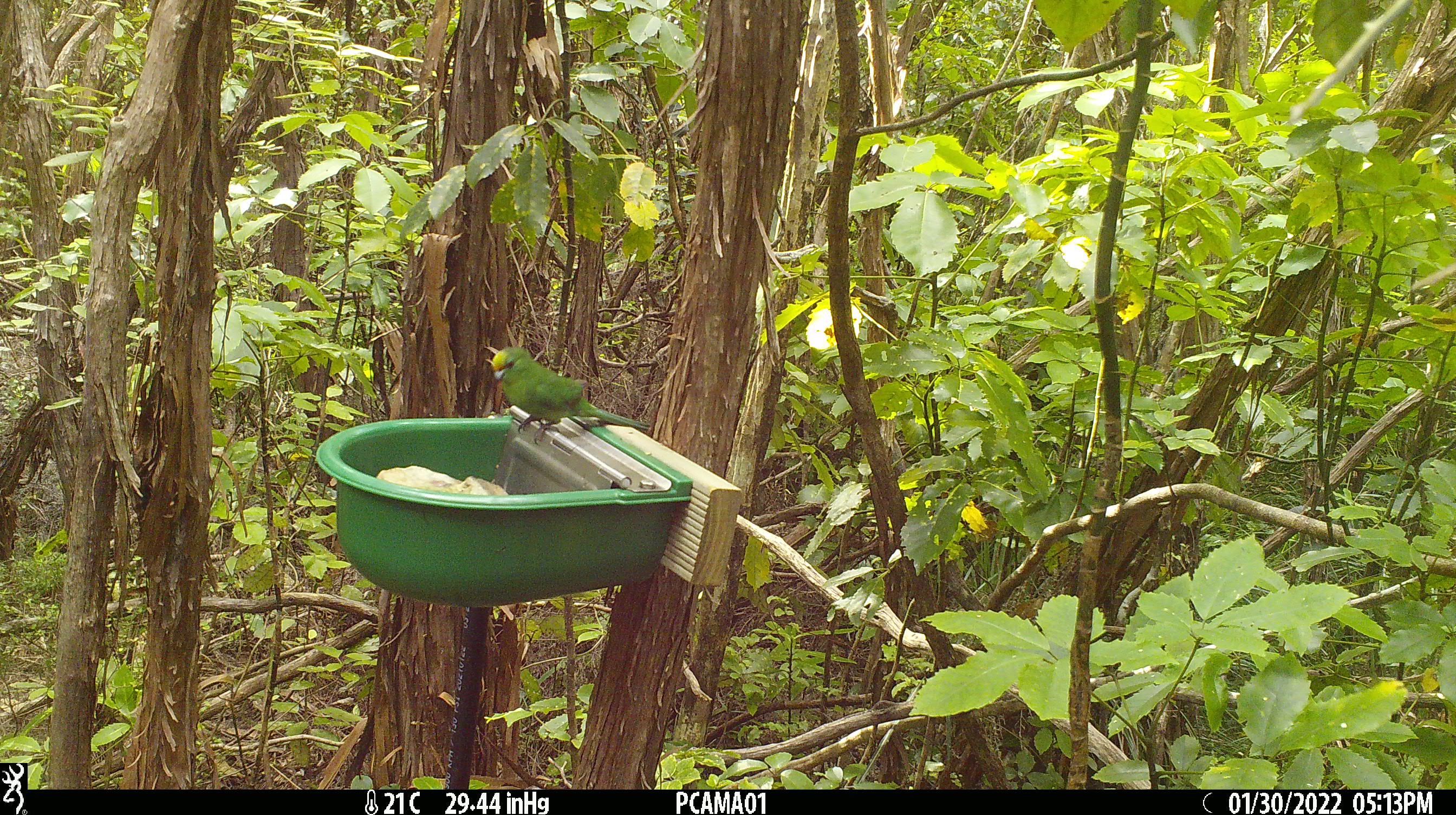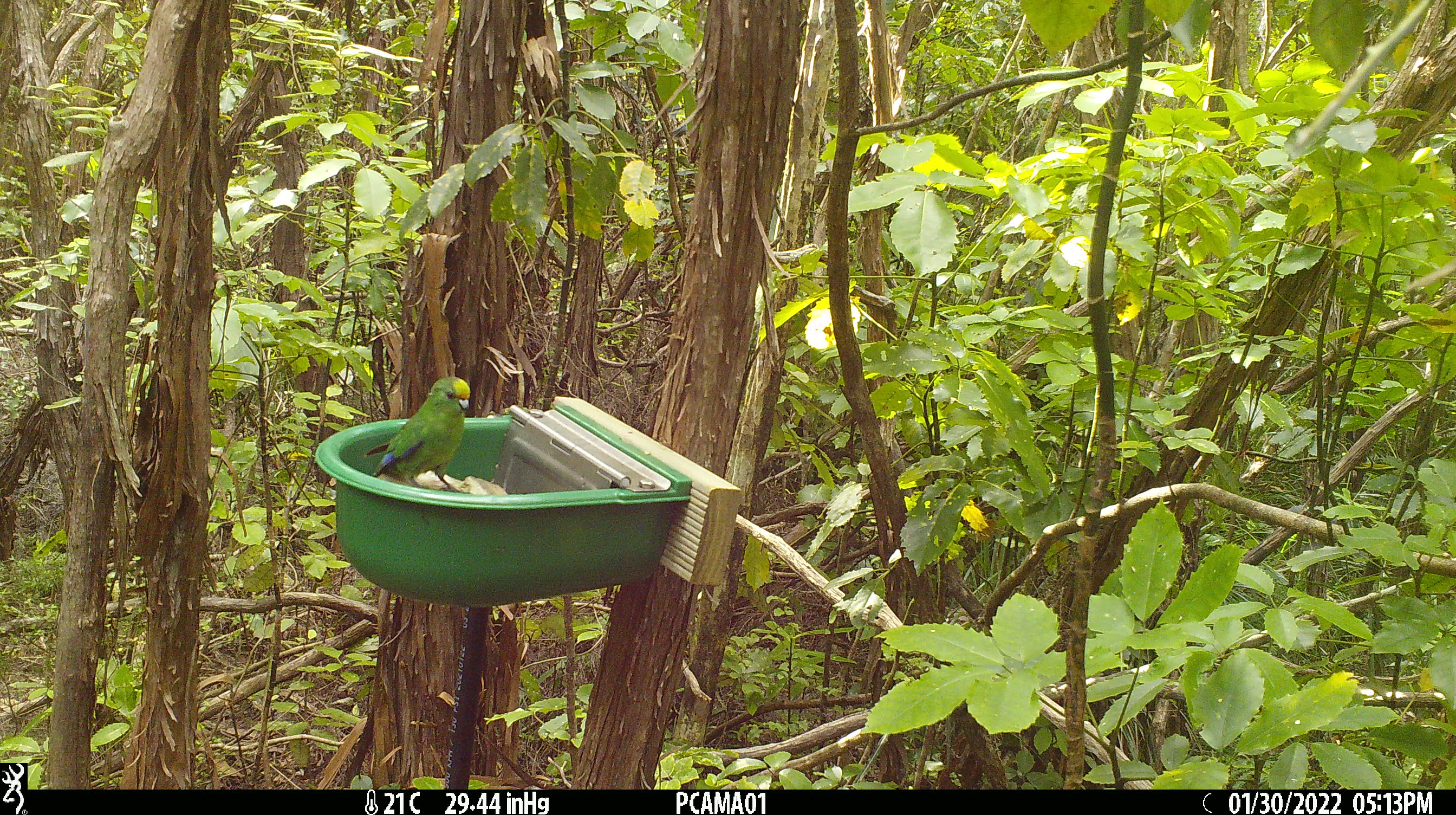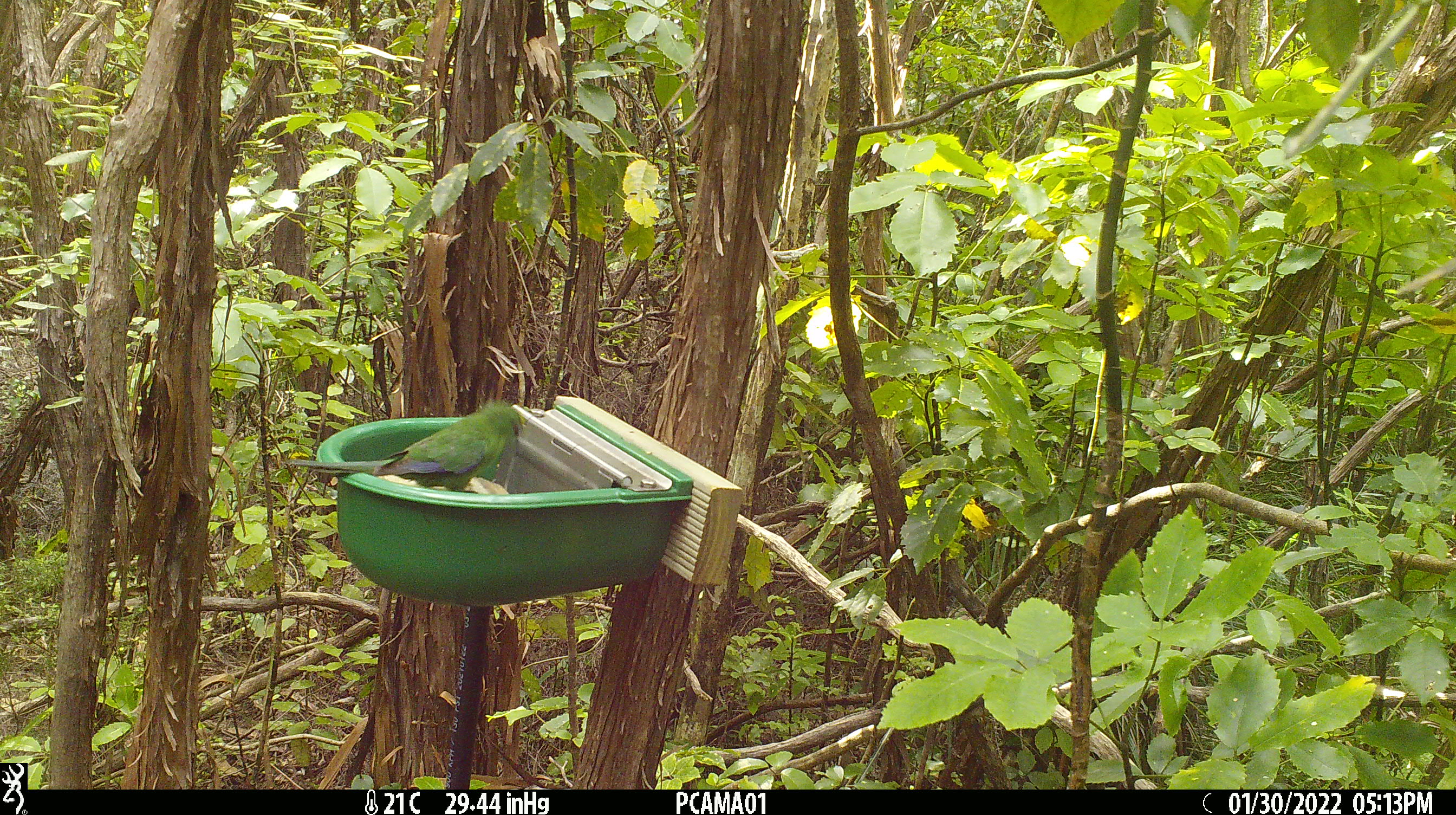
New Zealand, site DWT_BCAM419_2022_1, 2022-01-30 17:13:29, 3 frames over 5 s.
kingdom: Animalia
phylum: Chordata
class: Aves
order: Psittaciformes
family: Psittaculidae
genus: Cyanoramphus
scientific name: Cyanoramphus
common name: parakeet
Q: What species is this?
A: Parakeet (Cyanoramphus).